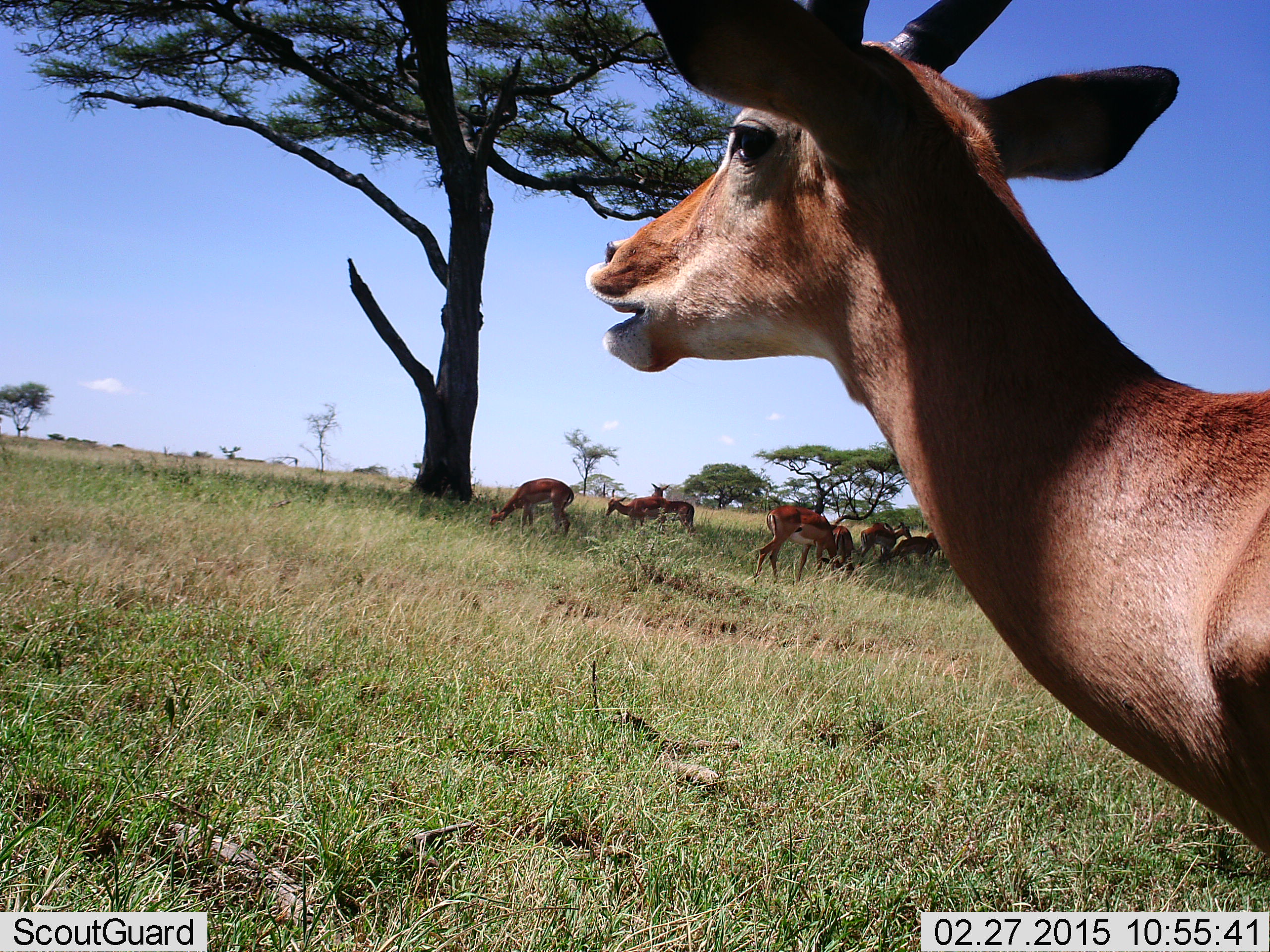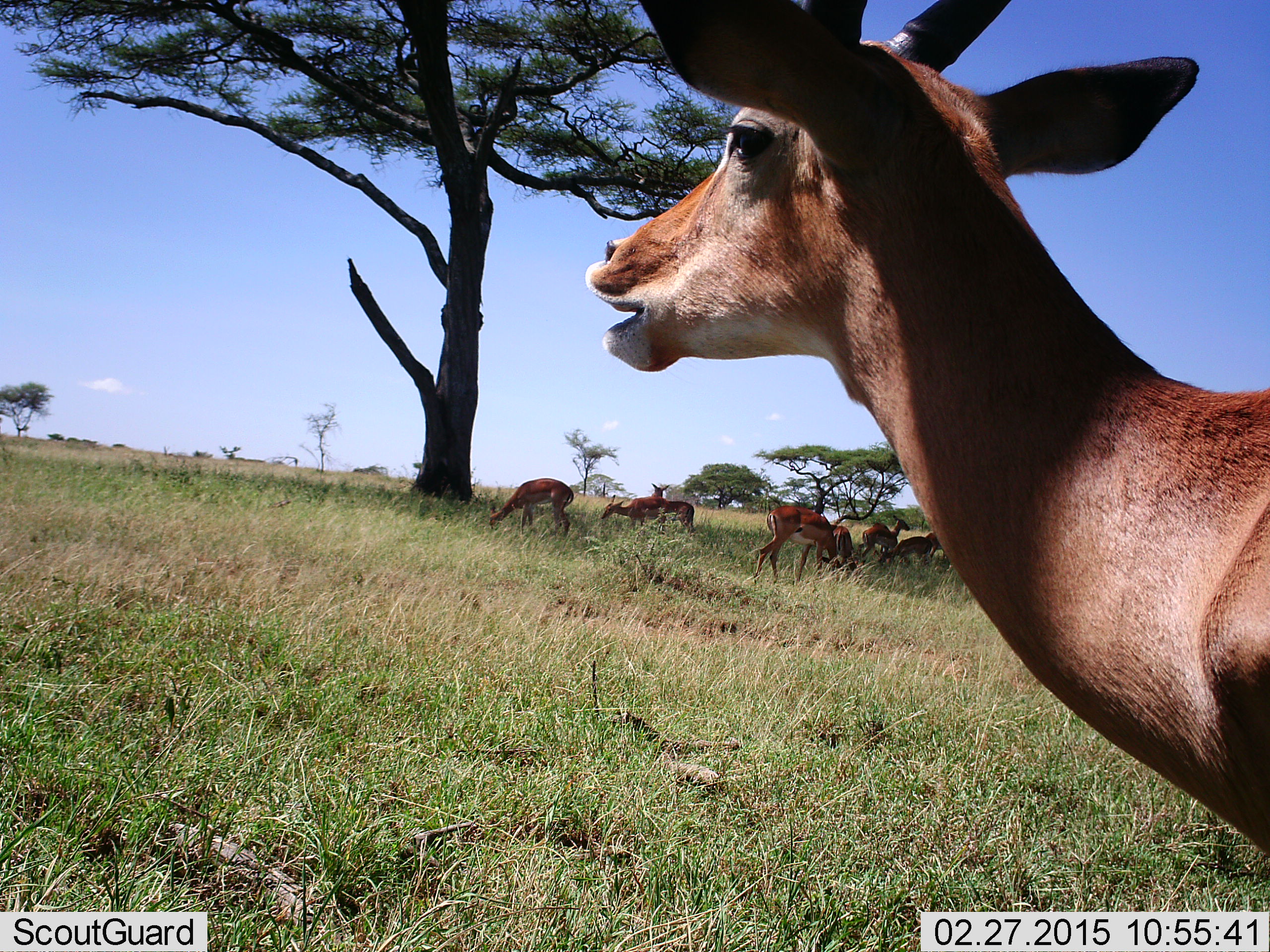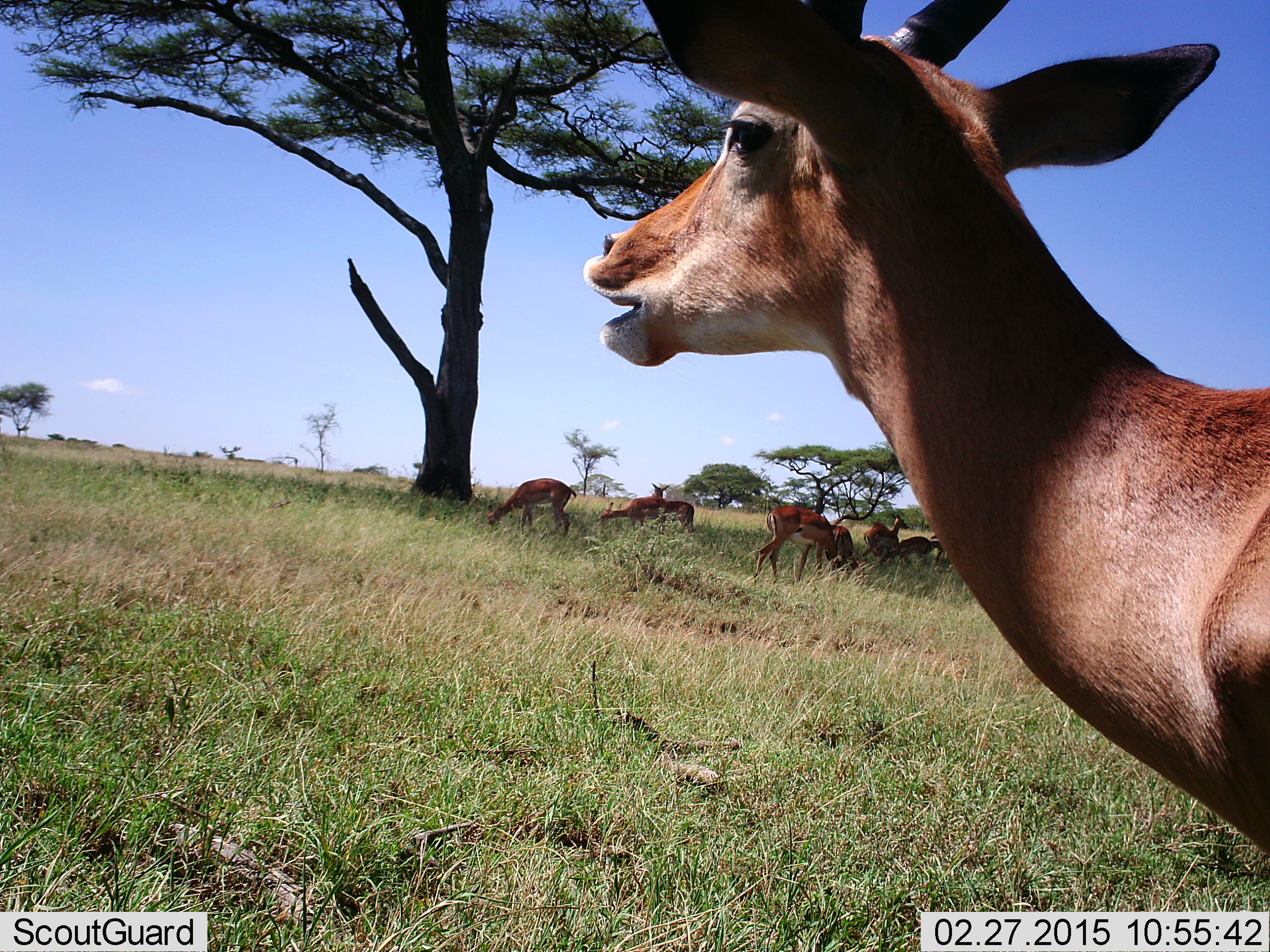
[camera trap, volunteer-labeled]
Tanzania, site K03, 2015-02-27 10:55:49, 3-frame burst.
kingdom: Animalia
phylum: Chordata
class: Mammalia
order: Artiodactyla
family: Bovidae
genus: Aepyceros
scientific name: Aepyceros melampus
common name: impala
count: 8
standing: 70%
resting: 10%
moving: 10%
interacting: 10%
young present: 0%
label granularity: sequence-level